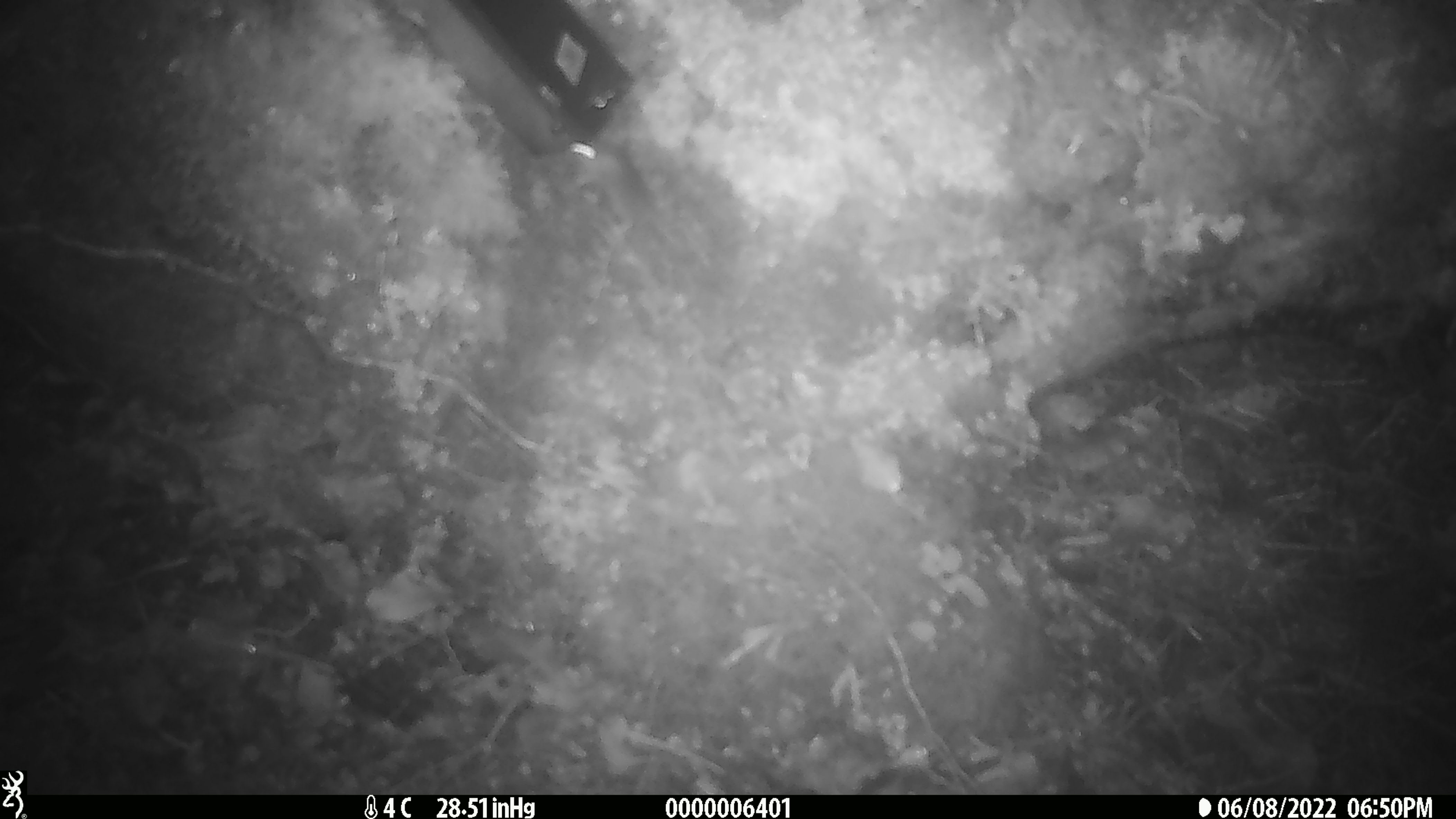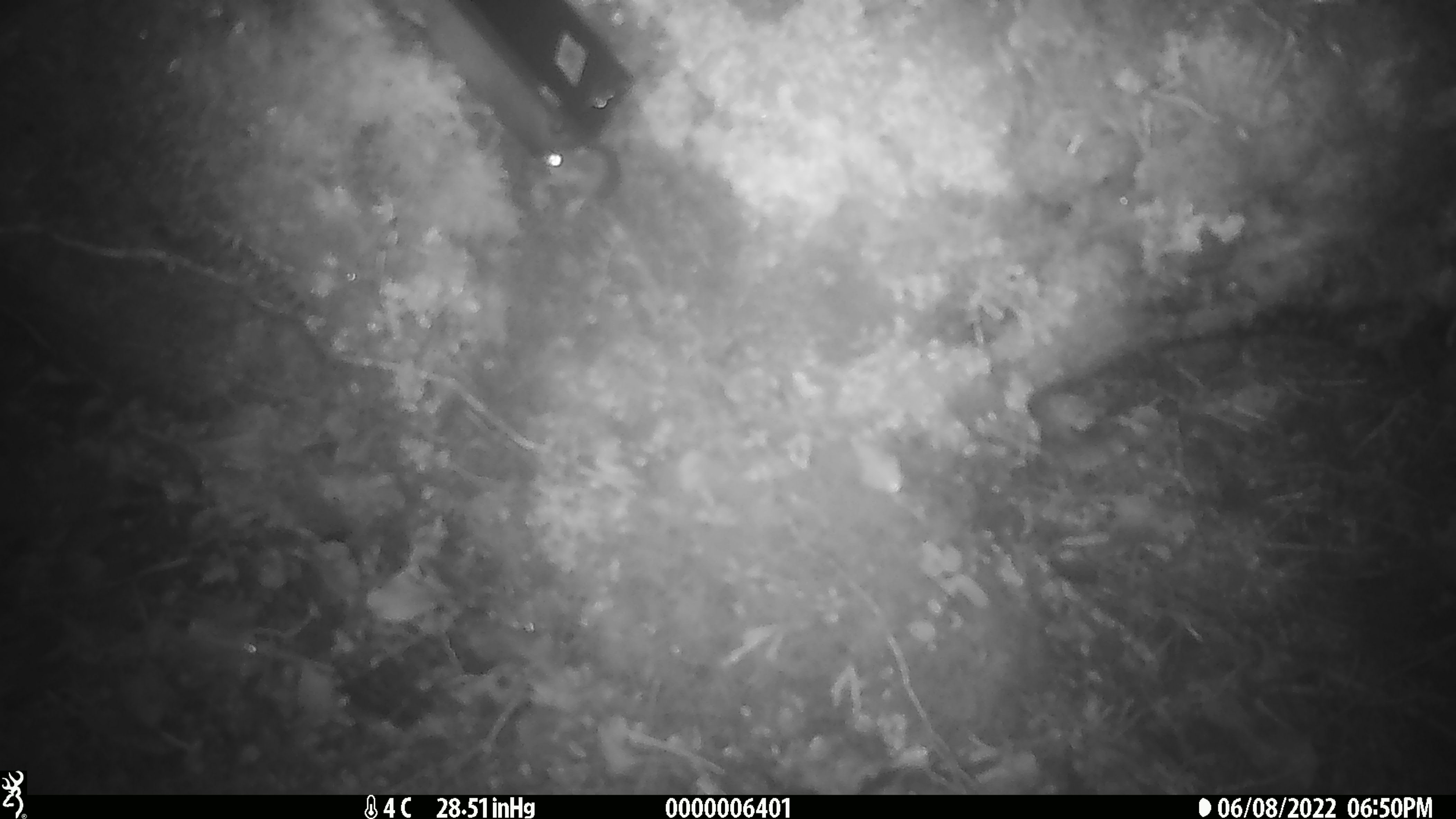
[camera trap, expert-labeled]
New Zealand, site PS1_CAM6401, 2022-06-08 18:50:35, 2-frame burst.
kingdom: Animalia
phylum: Chordata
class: Mammalia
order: Rodentia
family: Muridae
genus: Mus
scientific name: Mus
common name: mouse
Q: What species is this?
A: Mouse (Mus).